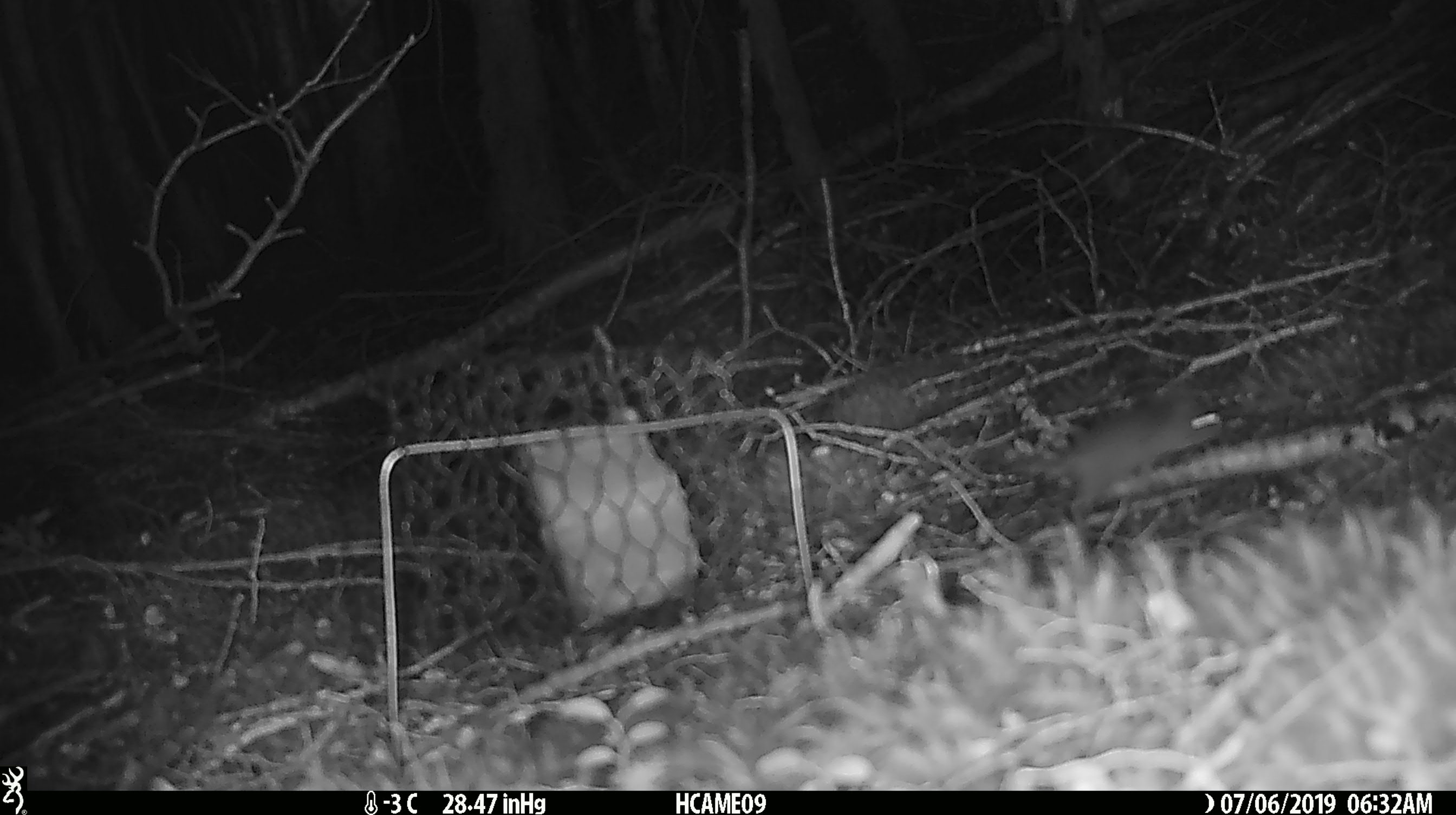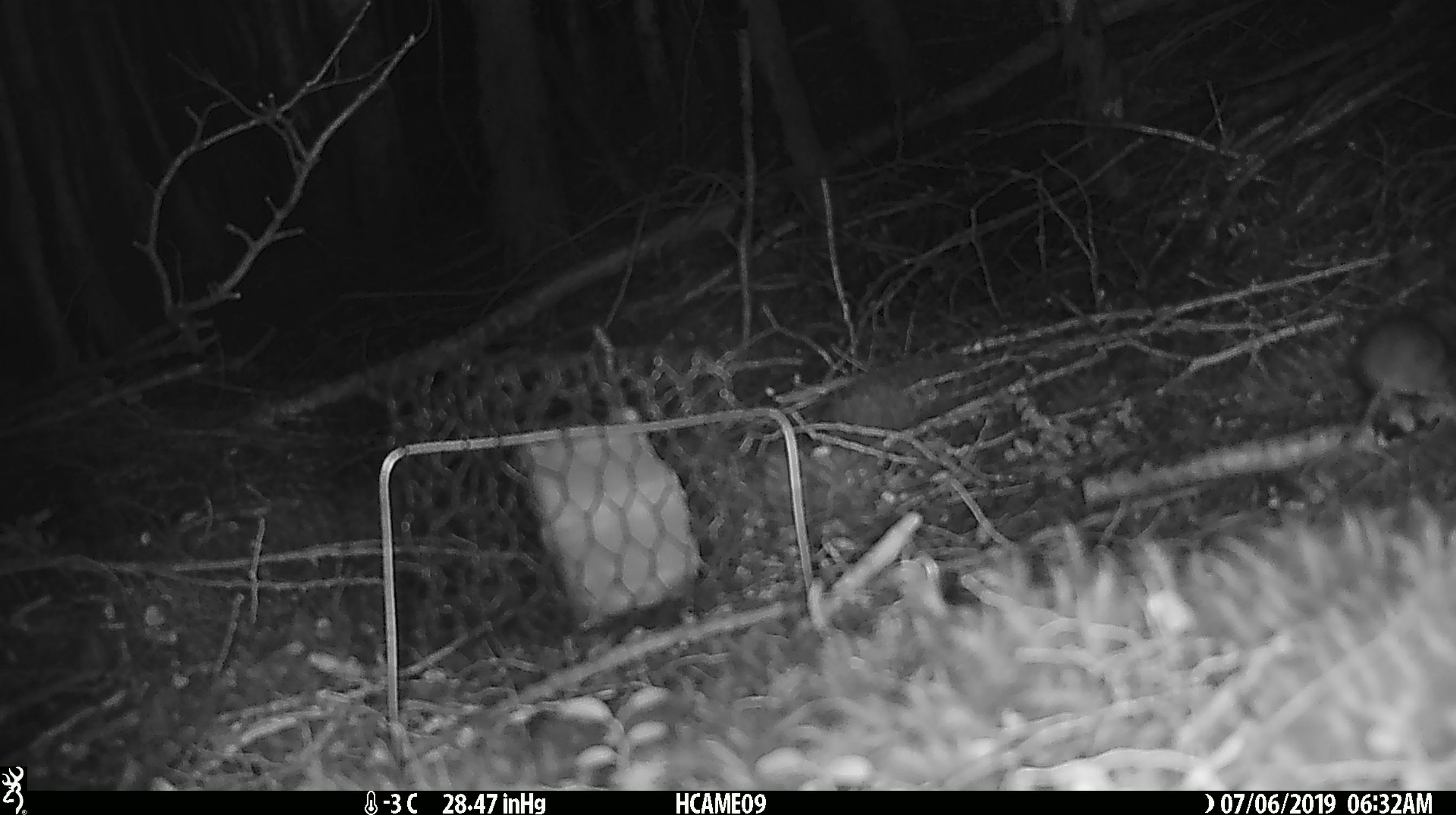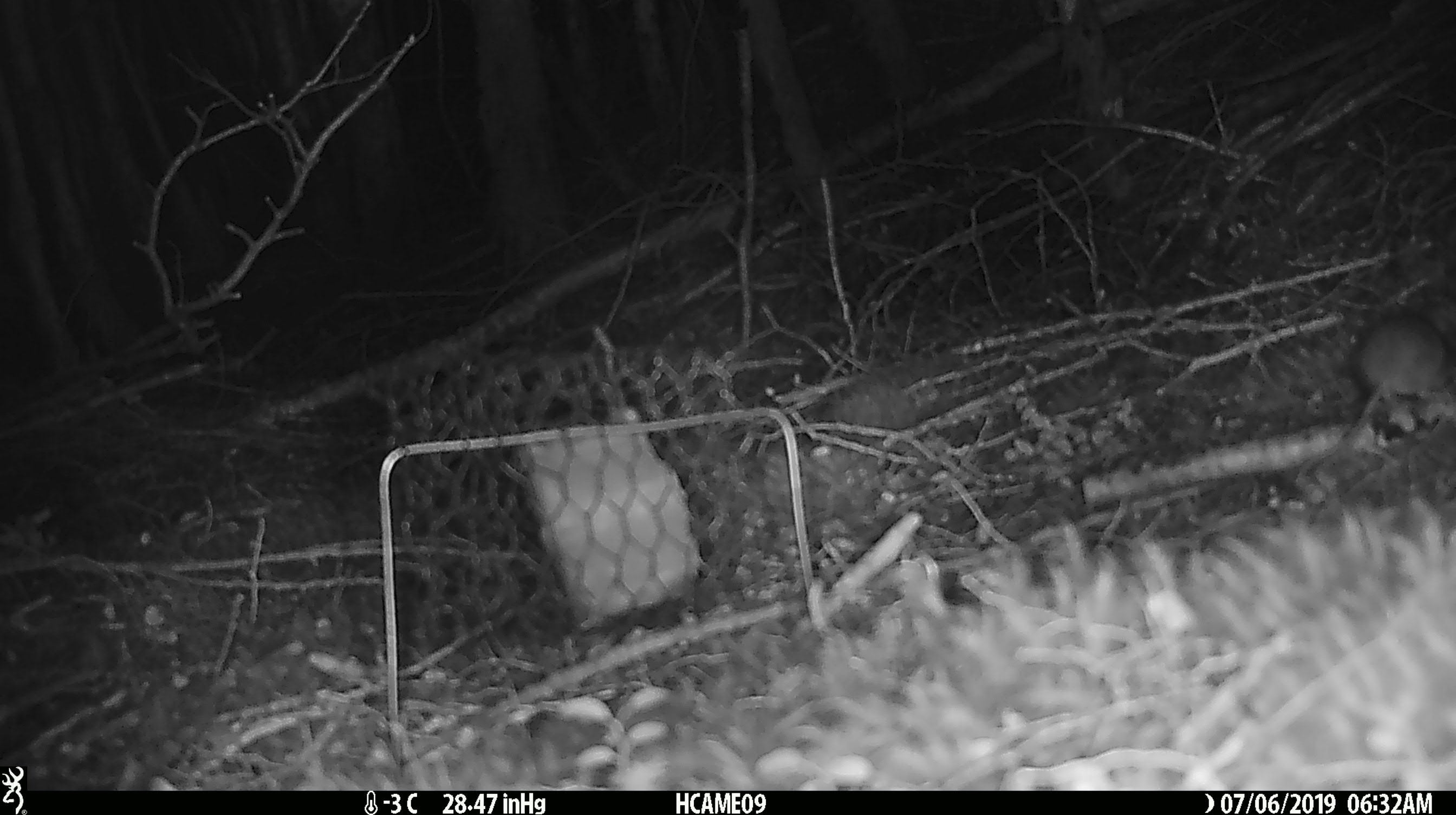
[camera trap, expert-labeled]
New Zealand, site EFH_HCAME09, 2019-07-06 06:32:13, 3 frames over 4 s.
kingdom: Animalia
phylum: Chordata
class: Mammalia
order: Rodentia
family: Muridae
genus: Mus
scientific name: Mus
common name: mouse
Mouse (Mus).